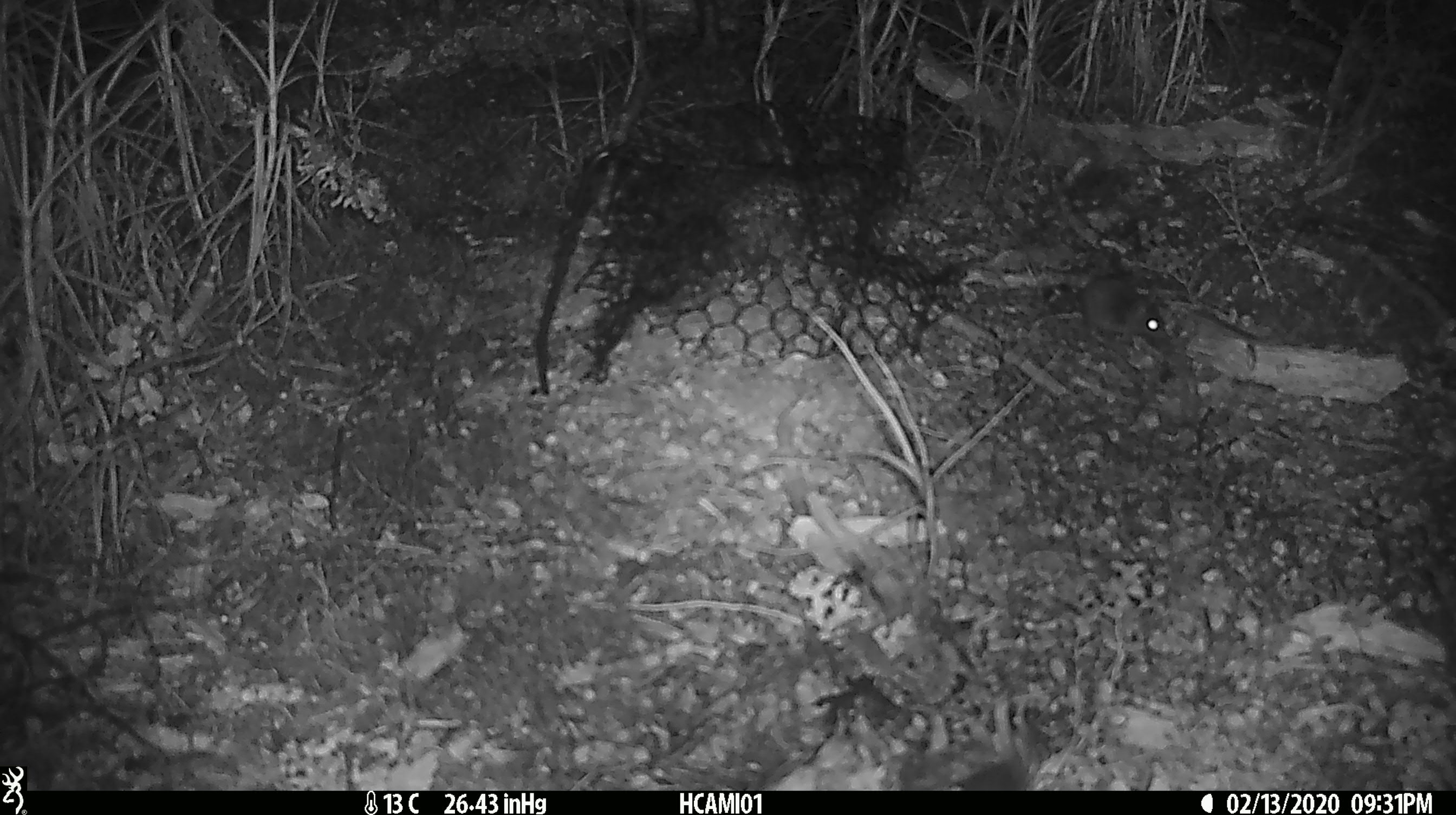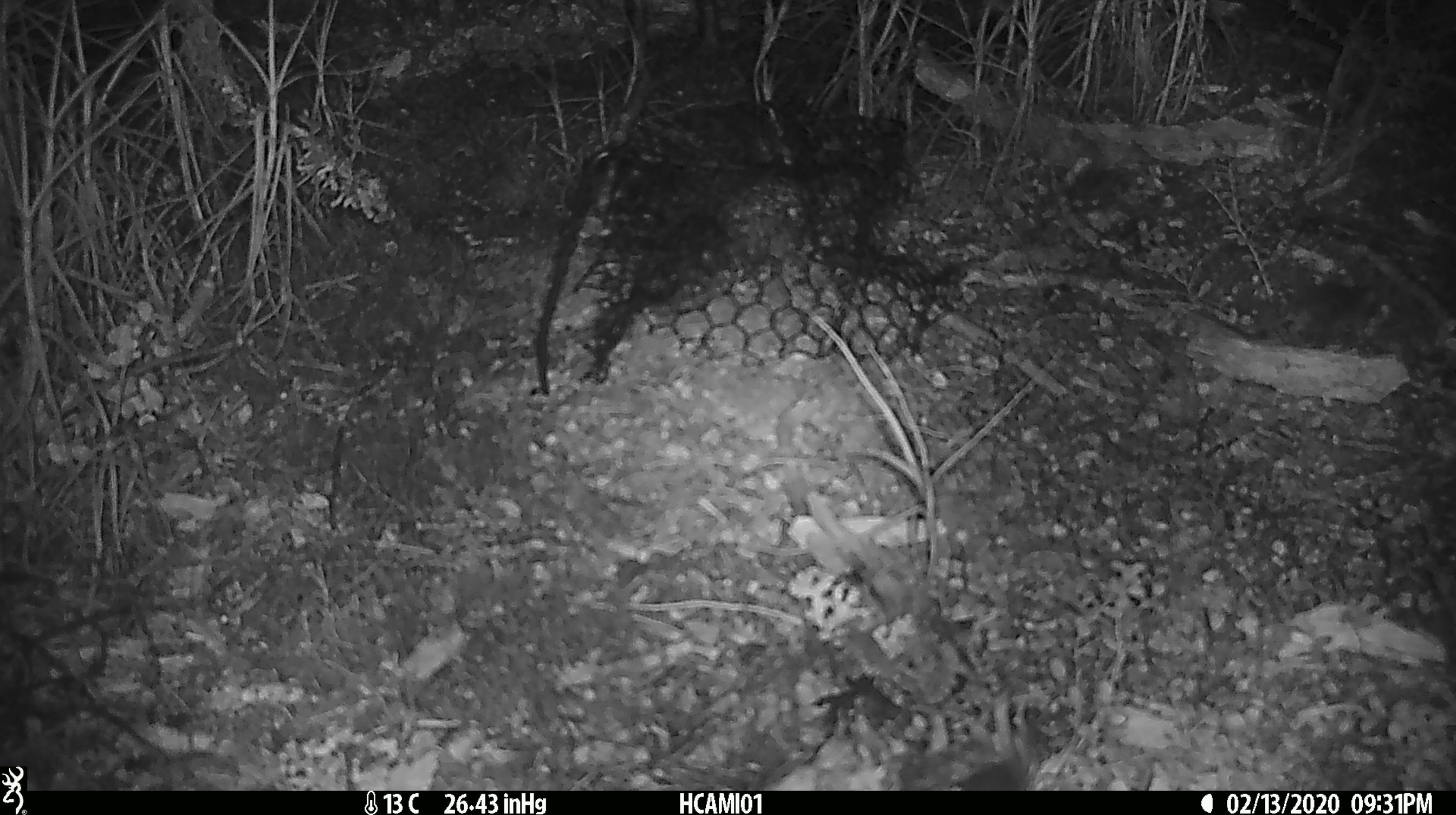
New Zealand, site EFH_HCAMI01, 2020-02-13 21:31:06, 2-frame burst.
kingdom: Animalia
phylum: Chordata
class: Mammalia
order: Rodentia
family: Muridae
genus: Mus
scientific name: Mus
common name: mouse